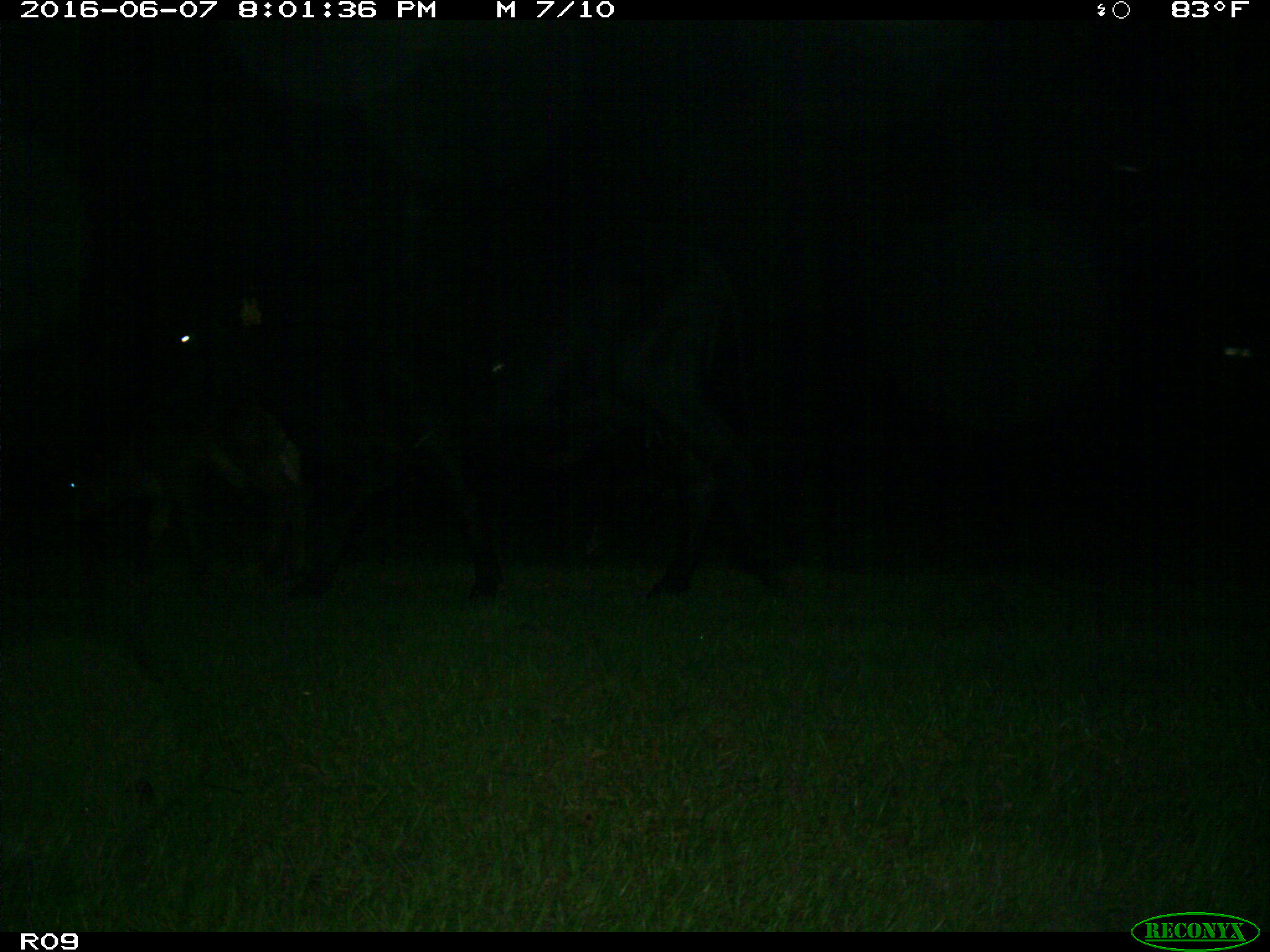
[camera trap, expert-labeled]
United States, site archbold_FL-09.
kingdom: Animalia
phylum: Chordata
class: Mammalia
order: Artiodactyla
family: Bovidae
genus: Bos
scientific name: Bos taurus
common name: domestic cow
Bos taurus (domestic cow).